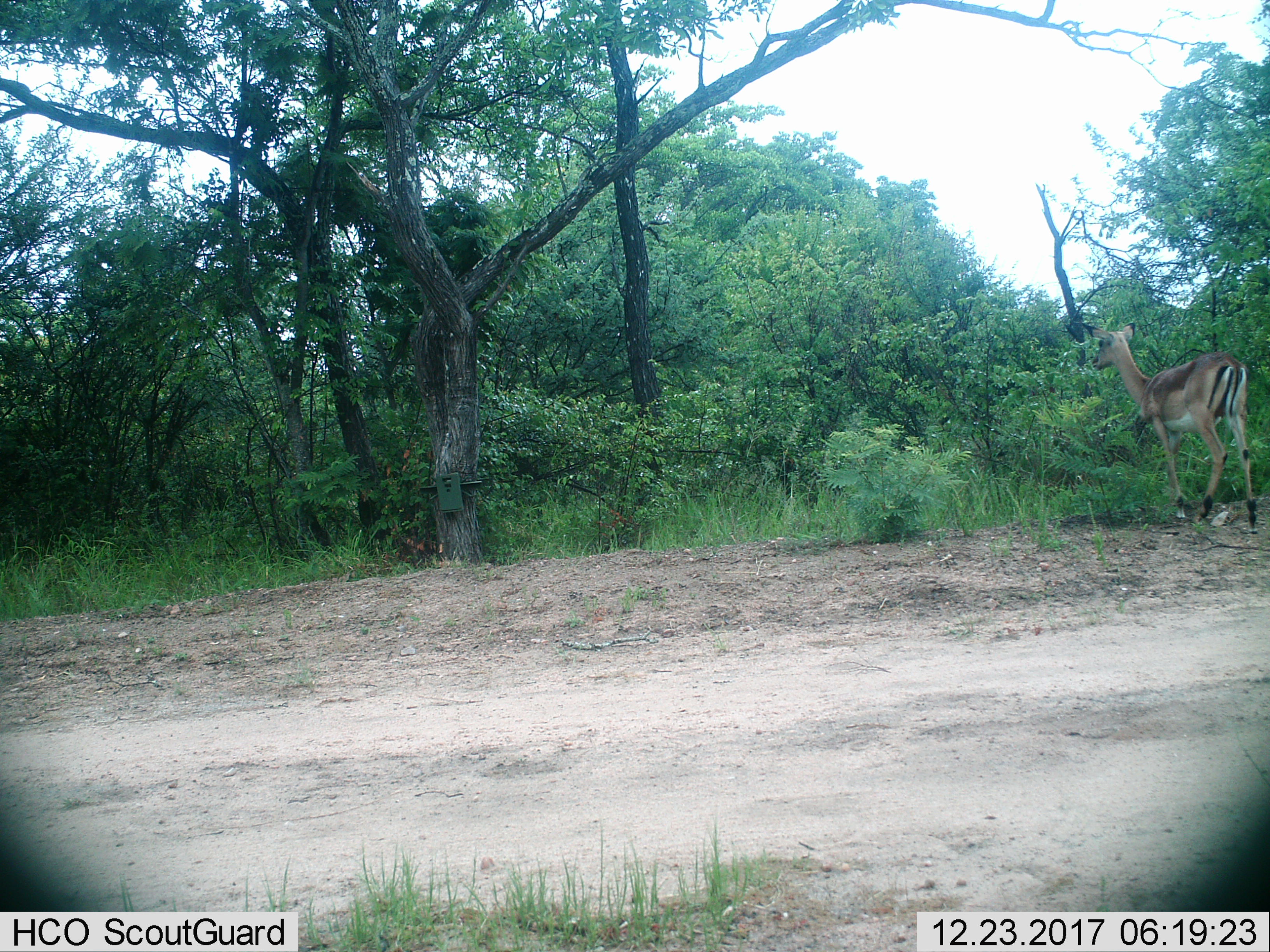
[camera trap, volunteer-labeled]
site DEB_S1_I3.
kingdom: Animalia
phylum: Chordata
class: Mammalia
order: Artiodactyla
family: Bovidae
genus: Aepyceros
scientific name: Aepyceros melampus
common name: impala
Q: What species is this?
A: Impala (Aepyceros melampus).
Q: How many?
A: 1.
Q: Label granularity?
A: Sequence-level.